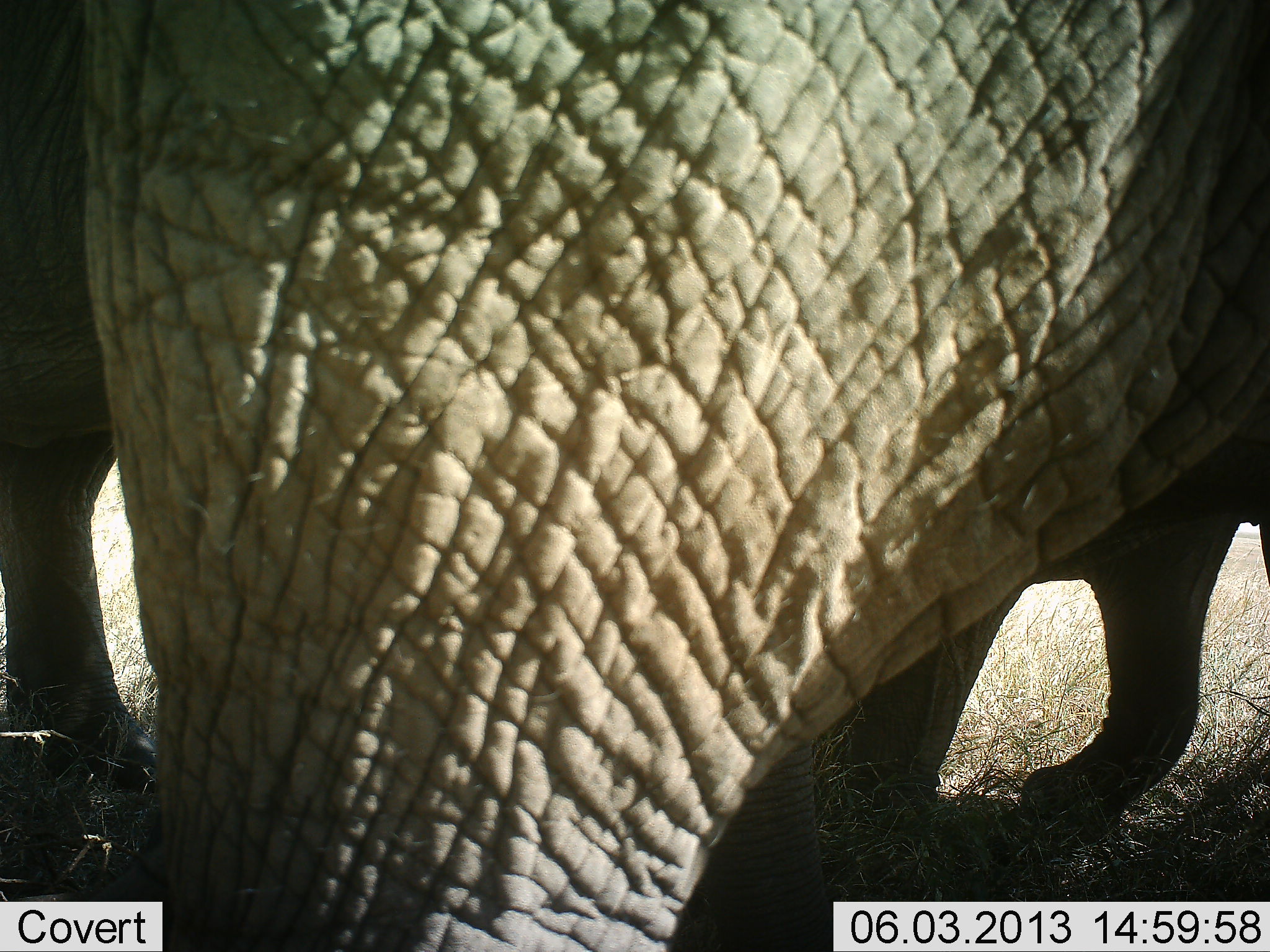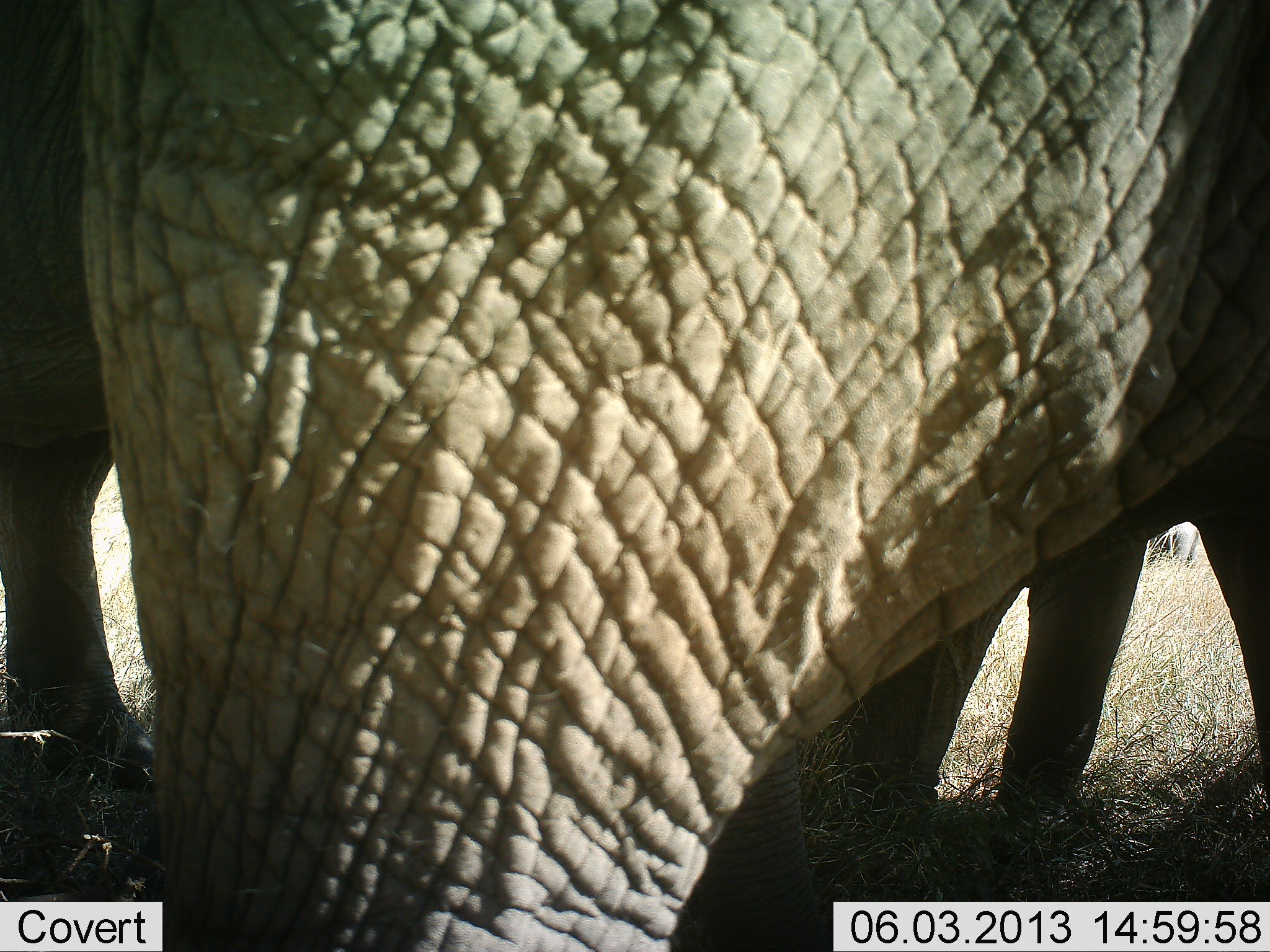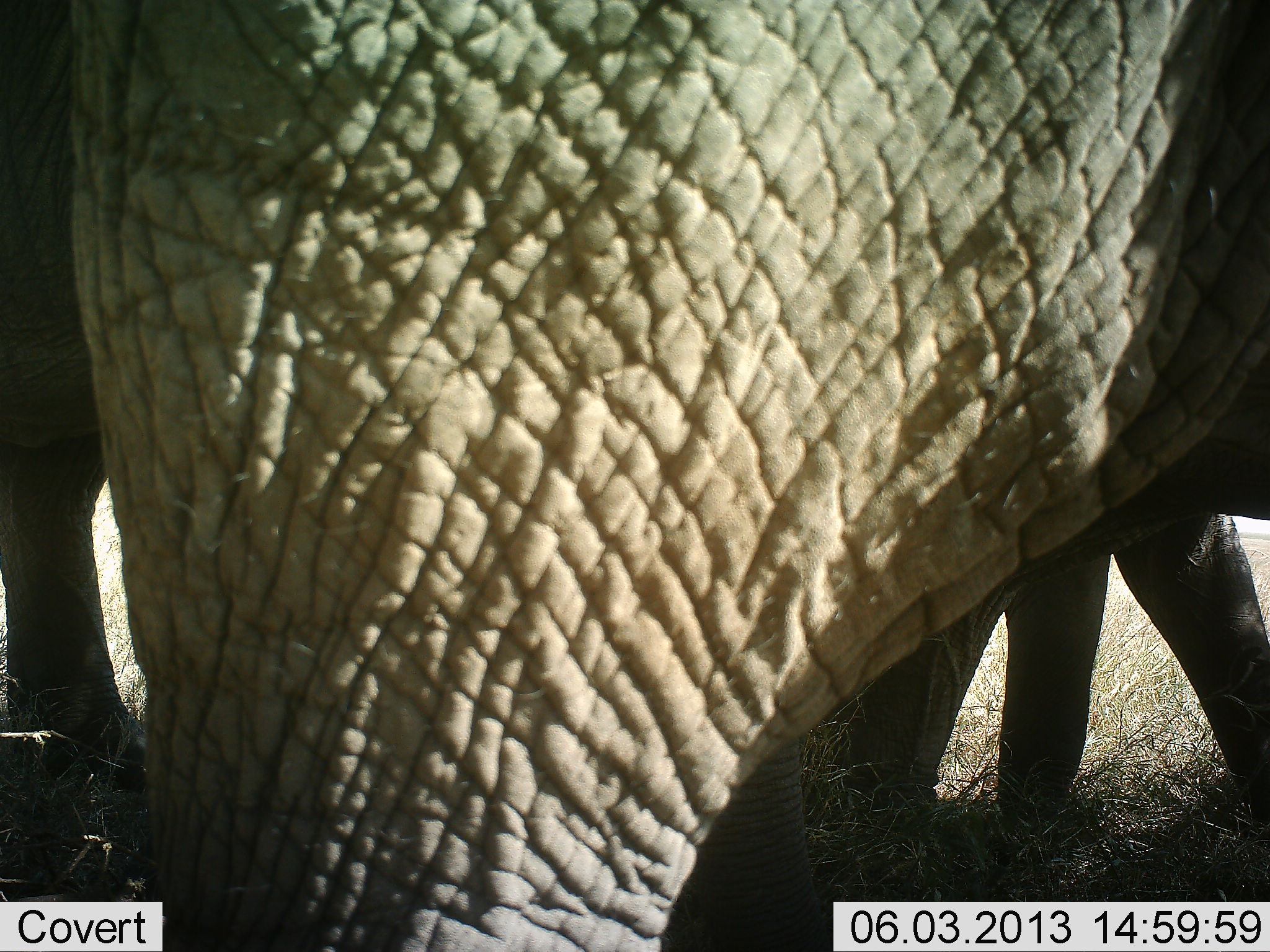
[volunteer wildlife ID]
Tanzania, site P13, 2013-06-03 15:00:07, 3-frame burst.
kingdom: Animalia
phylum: Chordata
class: Mammalia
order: Proboscidea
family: Elephantidae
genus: Loxodonta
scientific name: Loxodonta africana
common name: african bush elephant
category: elephant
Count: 3.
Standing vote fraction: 100%.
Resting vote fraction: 0%.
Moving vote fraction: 40%.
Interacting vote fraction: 0%.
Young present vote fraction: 10%.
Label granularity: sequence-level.